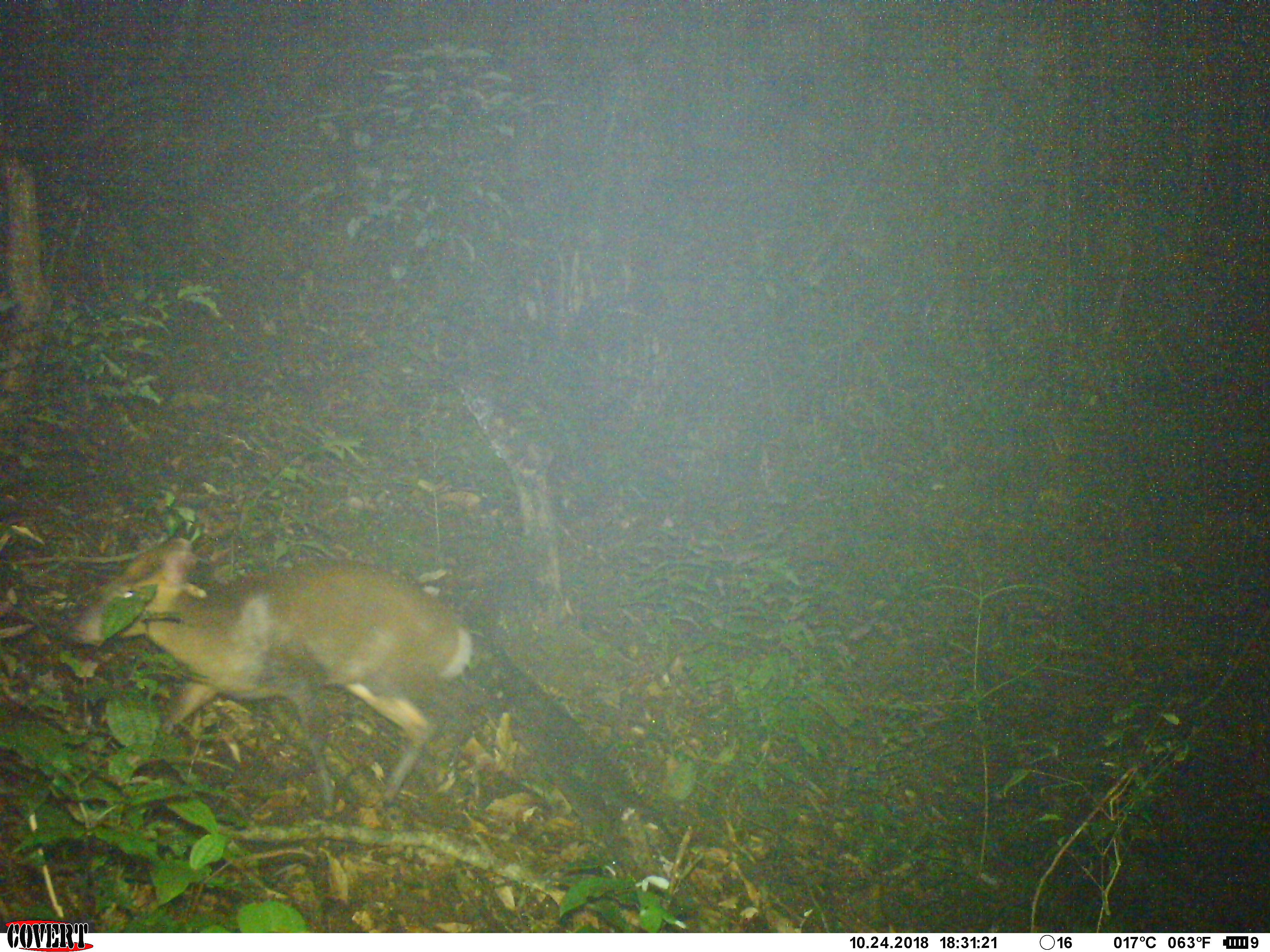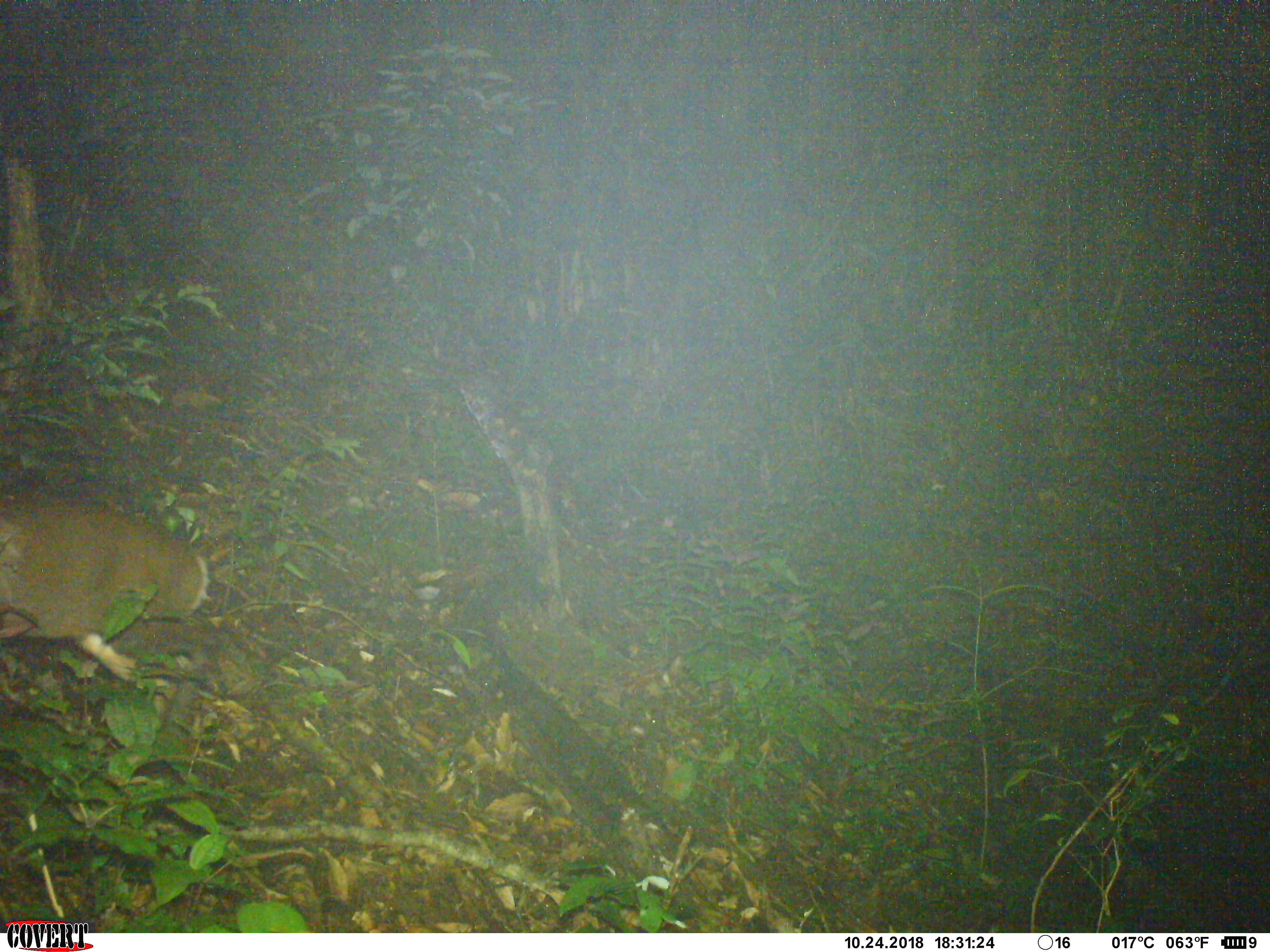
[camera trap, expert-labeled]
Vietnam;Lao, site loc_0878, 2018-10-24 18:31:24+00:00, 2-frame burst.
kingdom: Animalia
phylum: Chordata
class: Mammalia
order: Artiodactyla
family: Cervidae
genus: Muntiacus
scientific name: Muntiacus rooseveltorum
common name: roosevelt's muntjac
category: roosevelts muntjac group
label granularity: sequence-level